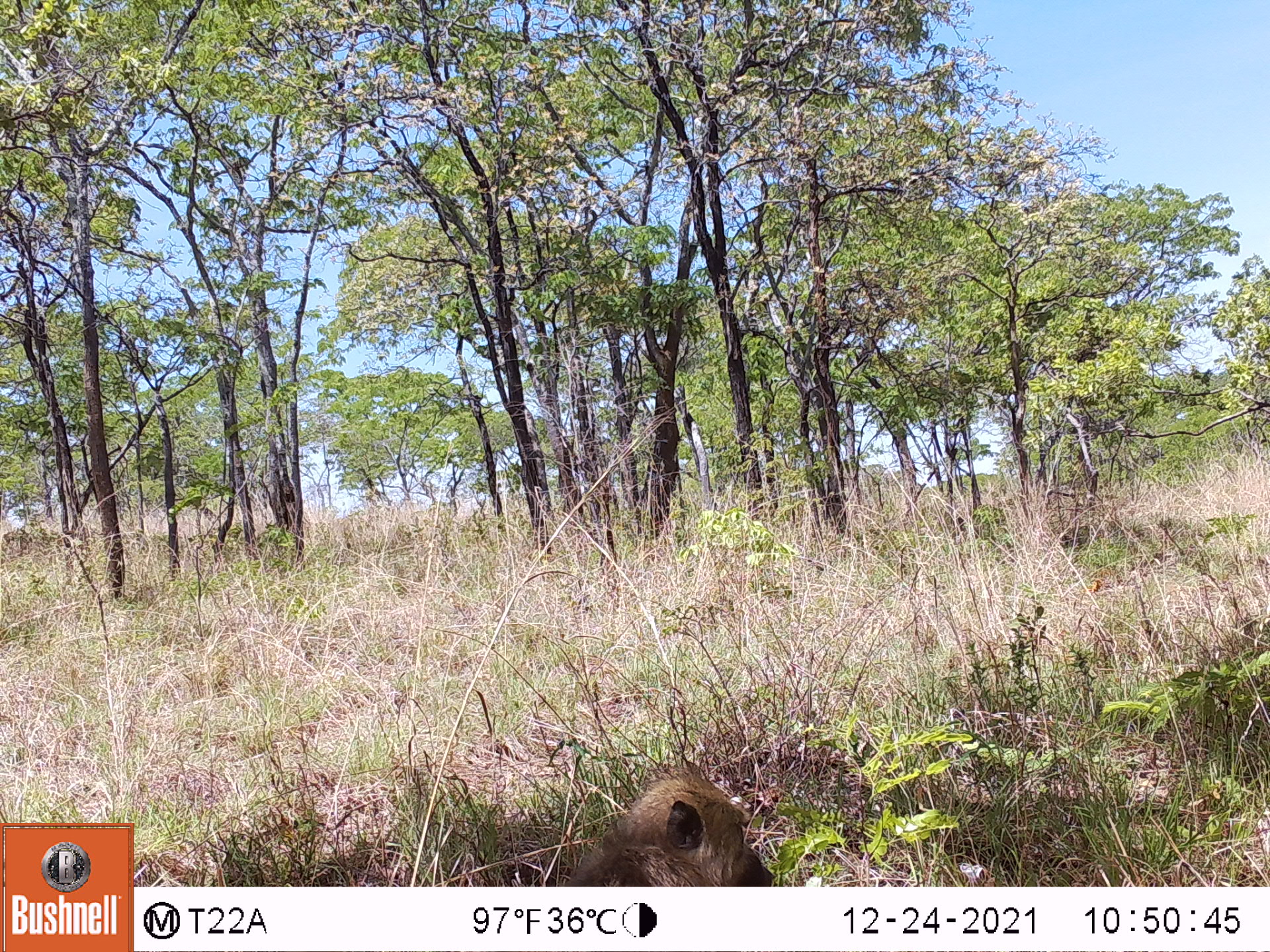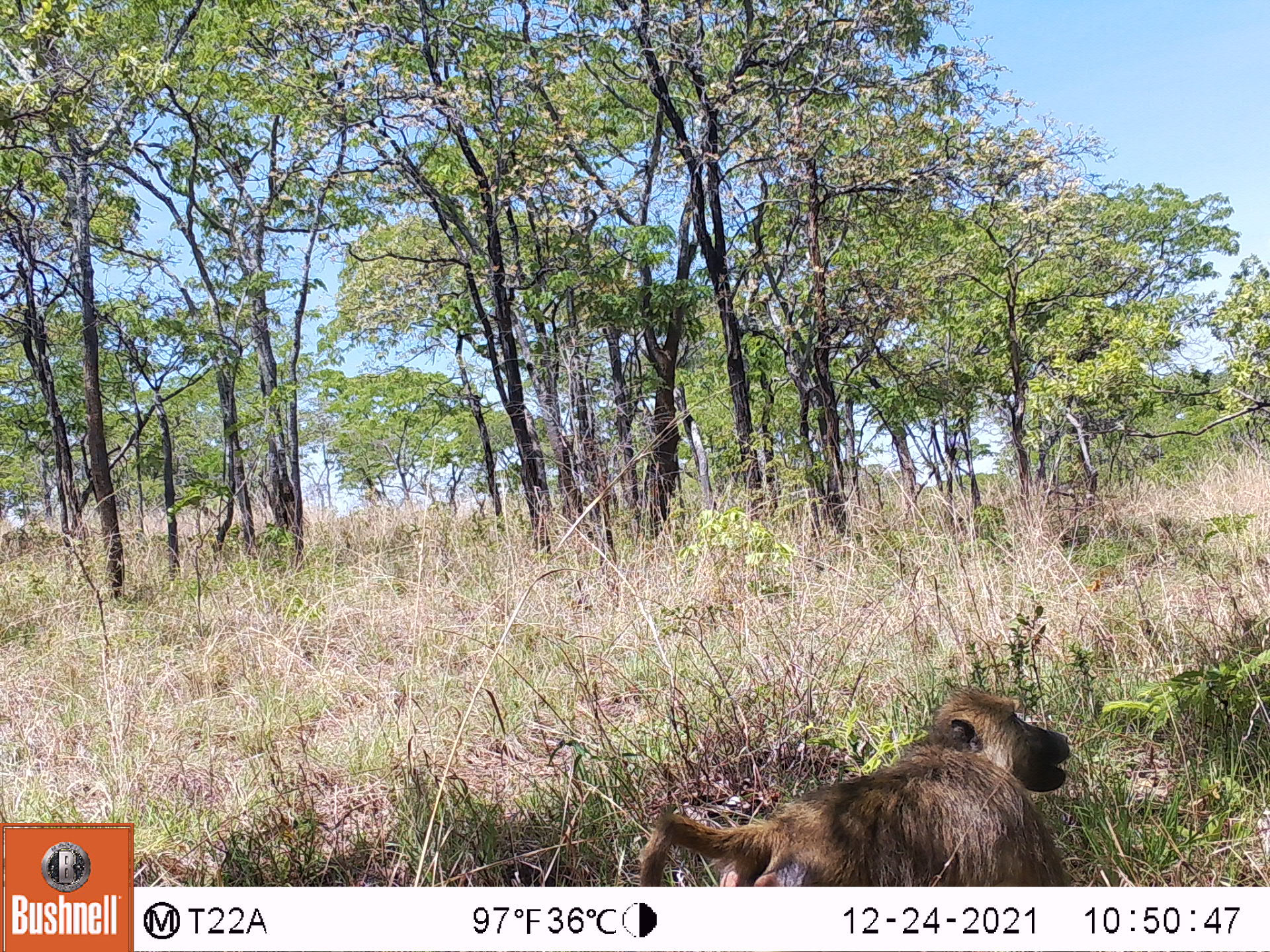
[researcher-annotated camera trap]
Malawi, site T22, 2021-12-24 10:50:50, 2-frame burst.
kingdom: Animalia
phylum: Chordata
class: Mammalia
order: Primates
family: Cercopithecidae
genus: Papio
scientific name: Papio cynocephalus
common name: yellow baboon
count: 1